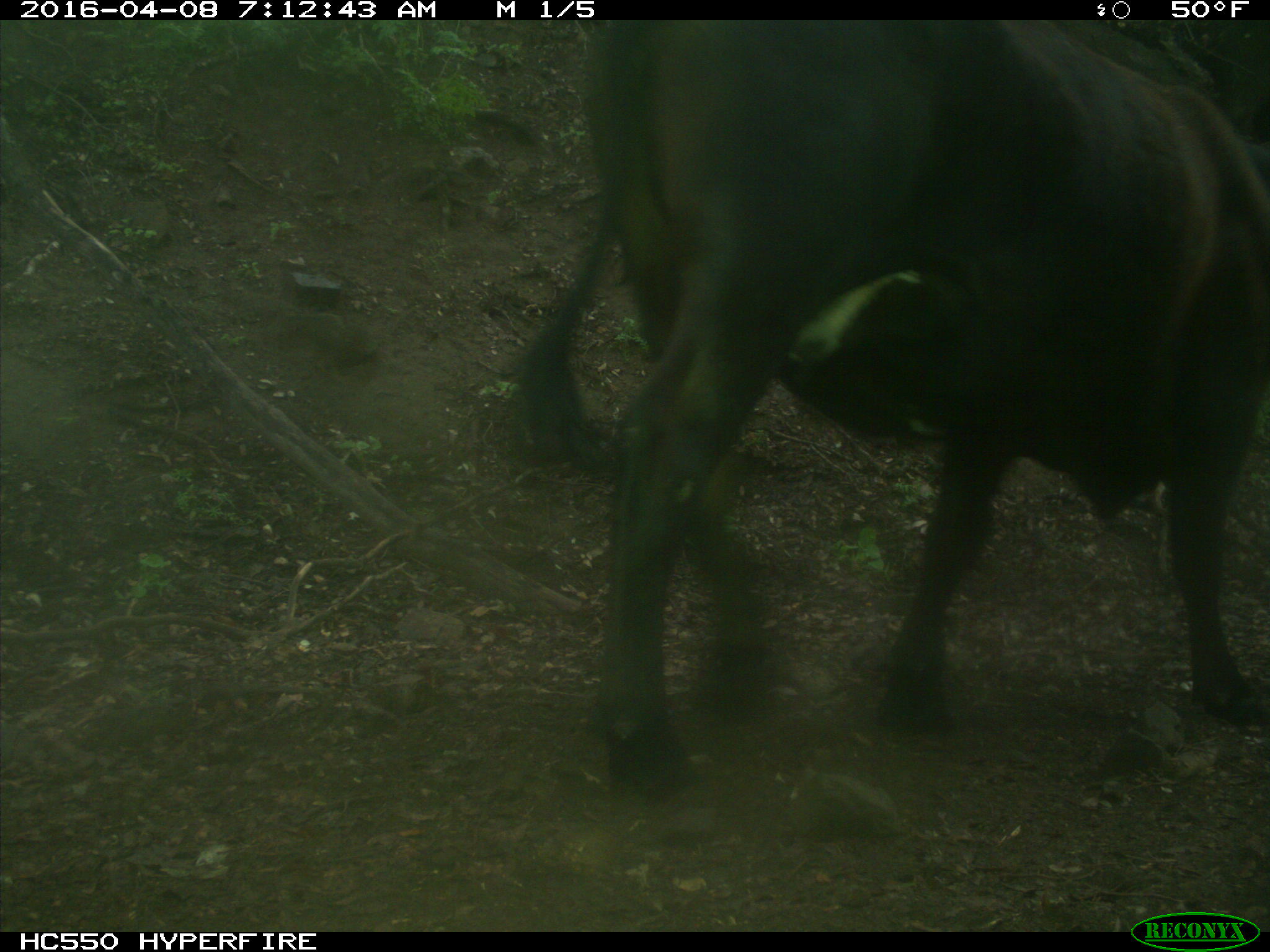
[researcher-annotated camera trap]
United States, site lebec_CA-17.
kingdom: Animalia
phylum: Chordata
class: Mammalia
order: Artiodactyla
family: Bovidae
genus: Bos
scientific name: Bos taurus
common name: domestic cow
Bos taurus (domestic cow).